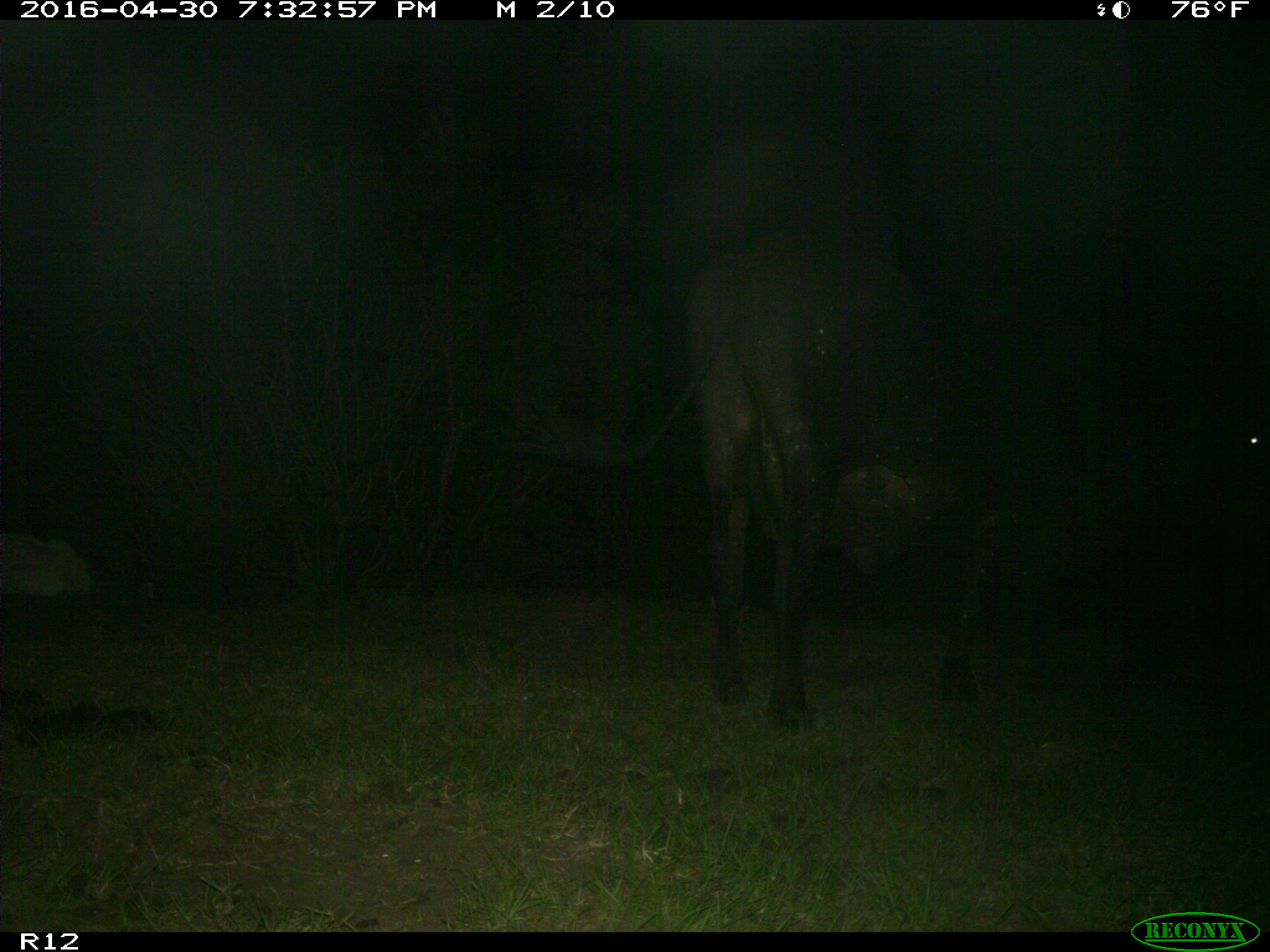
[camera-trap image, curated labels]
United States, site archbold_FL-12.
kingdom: Animalia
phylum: Chordata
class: Mammalia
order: Artiodactyla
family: Bovidae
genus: Bos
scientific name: Bos taurus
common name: domestic cow